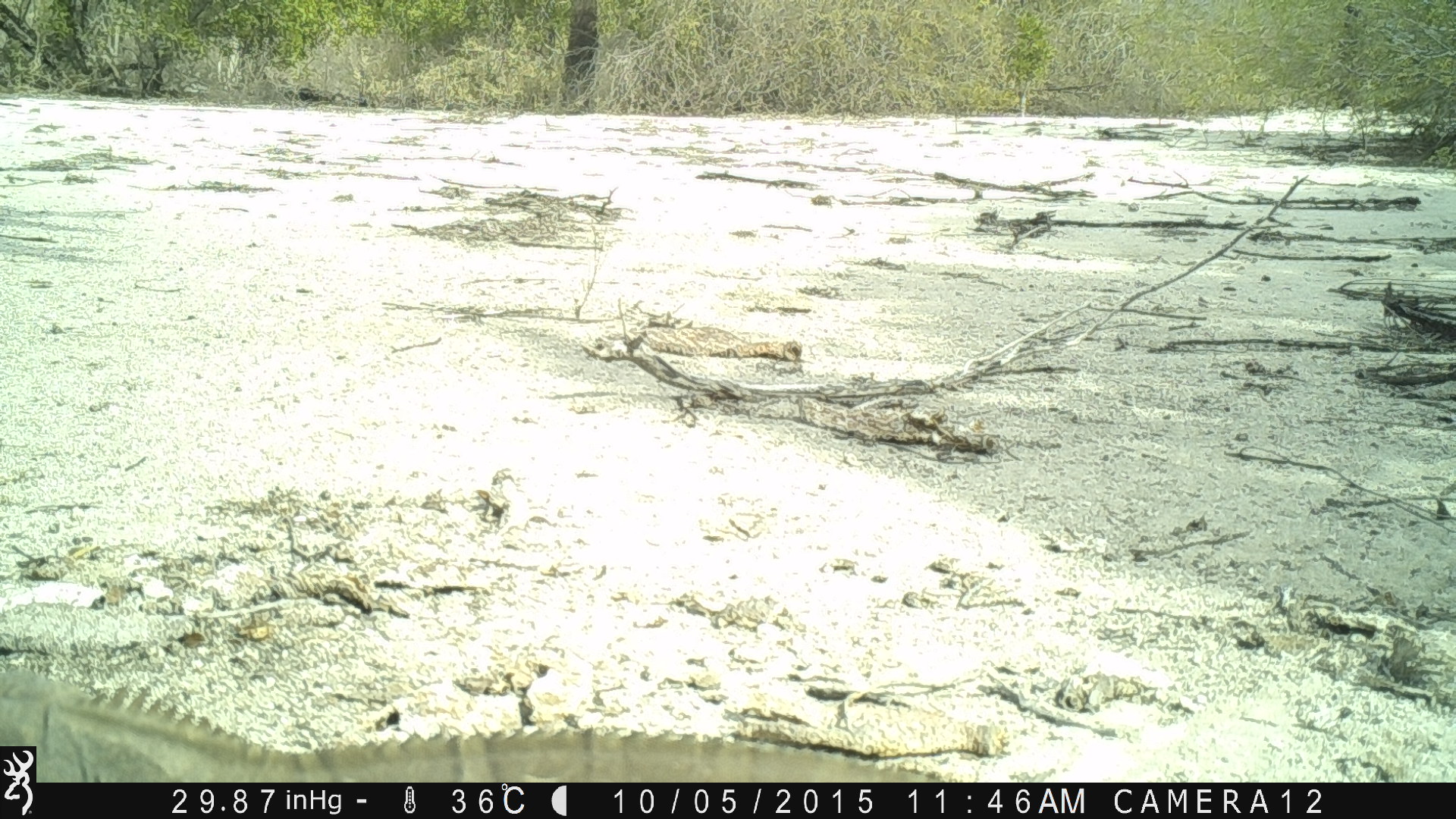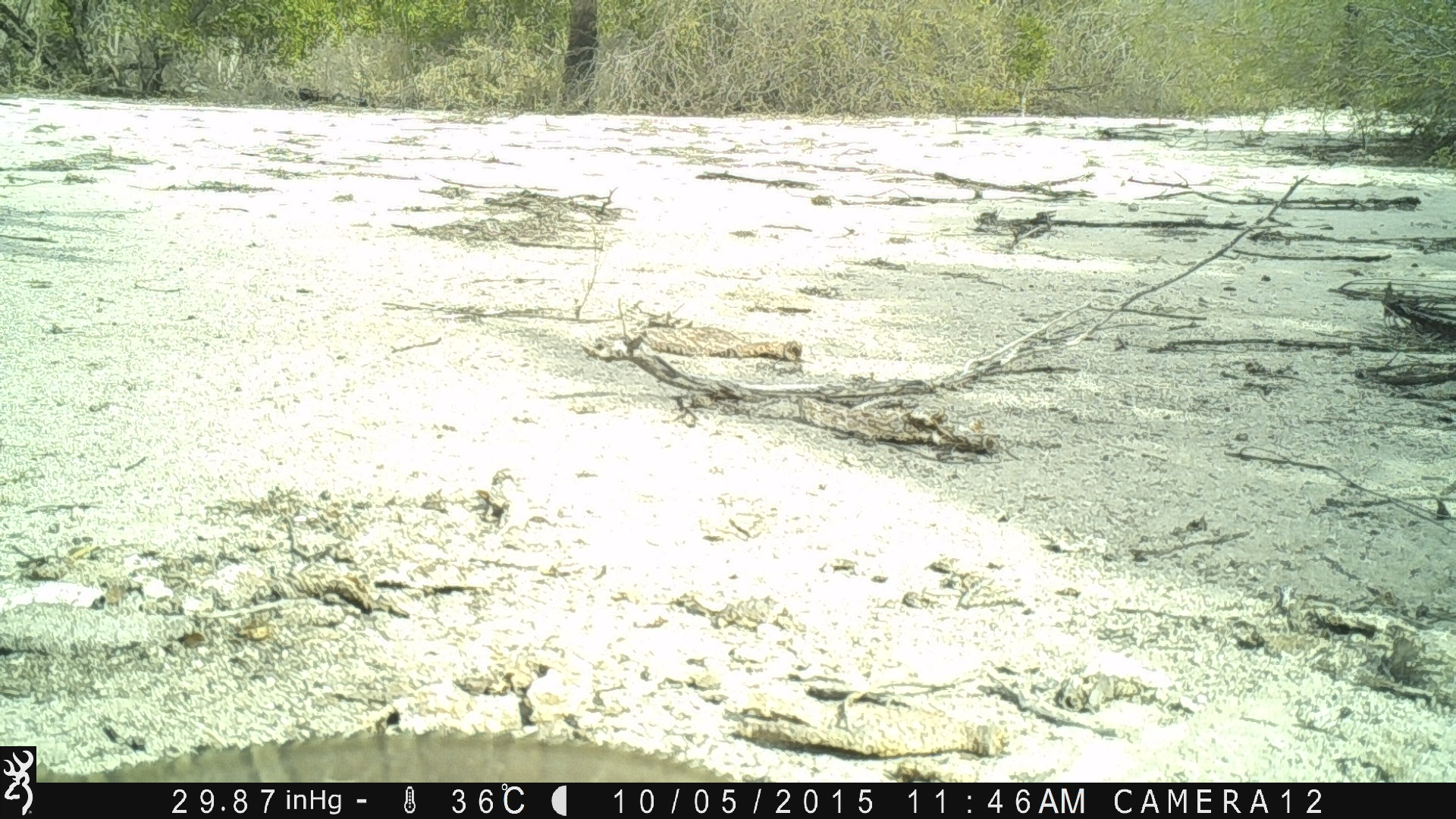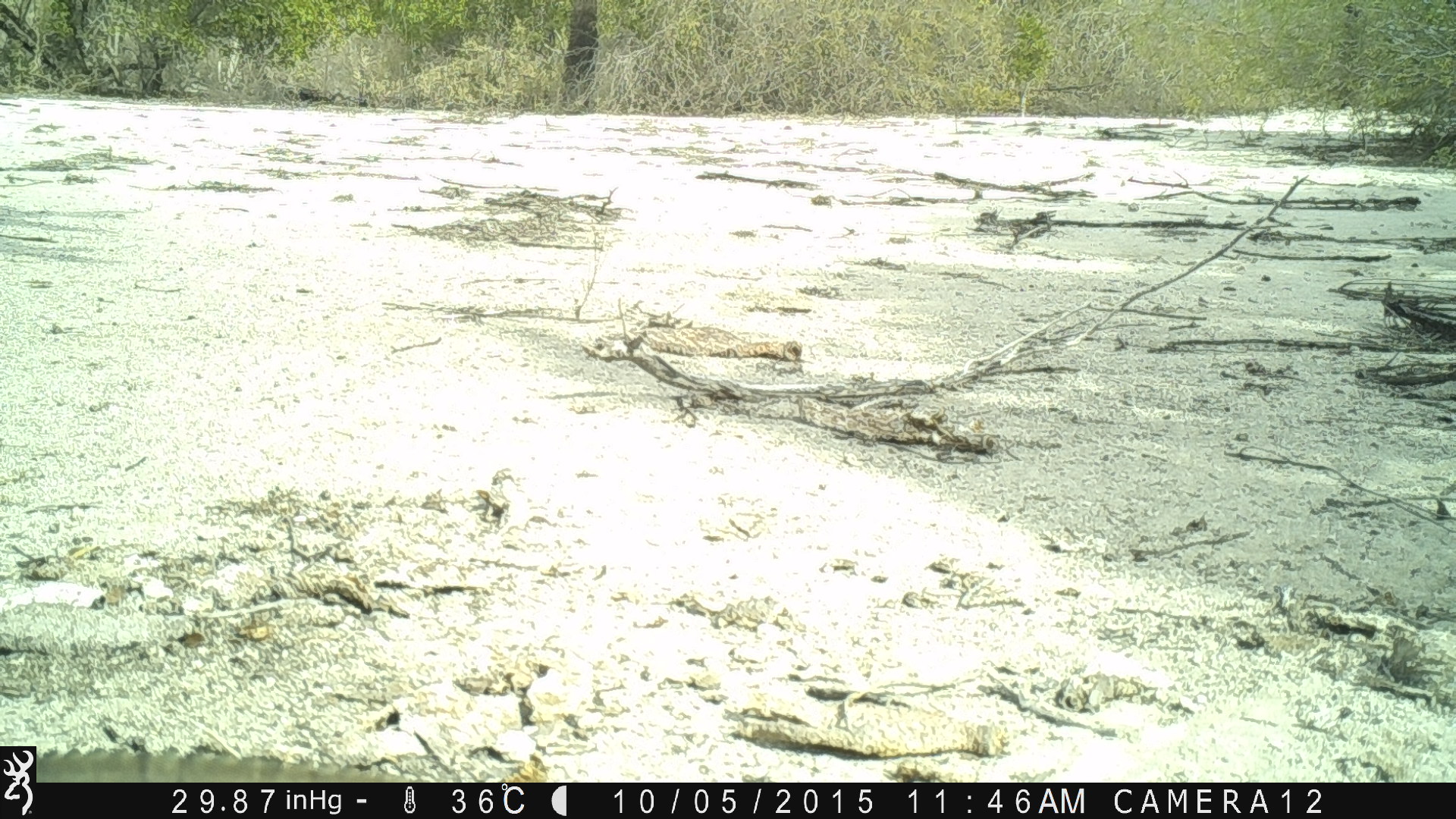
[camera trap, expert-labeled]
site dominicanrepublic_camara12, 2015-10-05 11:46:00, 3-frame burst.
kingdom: Animalia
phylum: Chordata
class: Reptilia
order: Squamata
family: Iguanidae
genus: Iguana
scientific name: Iguana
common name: typical iguanas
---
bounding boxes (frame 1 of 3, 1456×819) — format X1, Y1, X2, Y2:
iguana: 38, 669, 949, 781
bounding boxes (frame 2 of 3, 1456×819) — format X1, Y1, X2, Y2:
iguana: 99, 708, 737, 780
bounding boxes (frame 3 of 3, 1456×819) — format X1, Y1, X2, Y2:
iguana: 36, 744, 422, 781